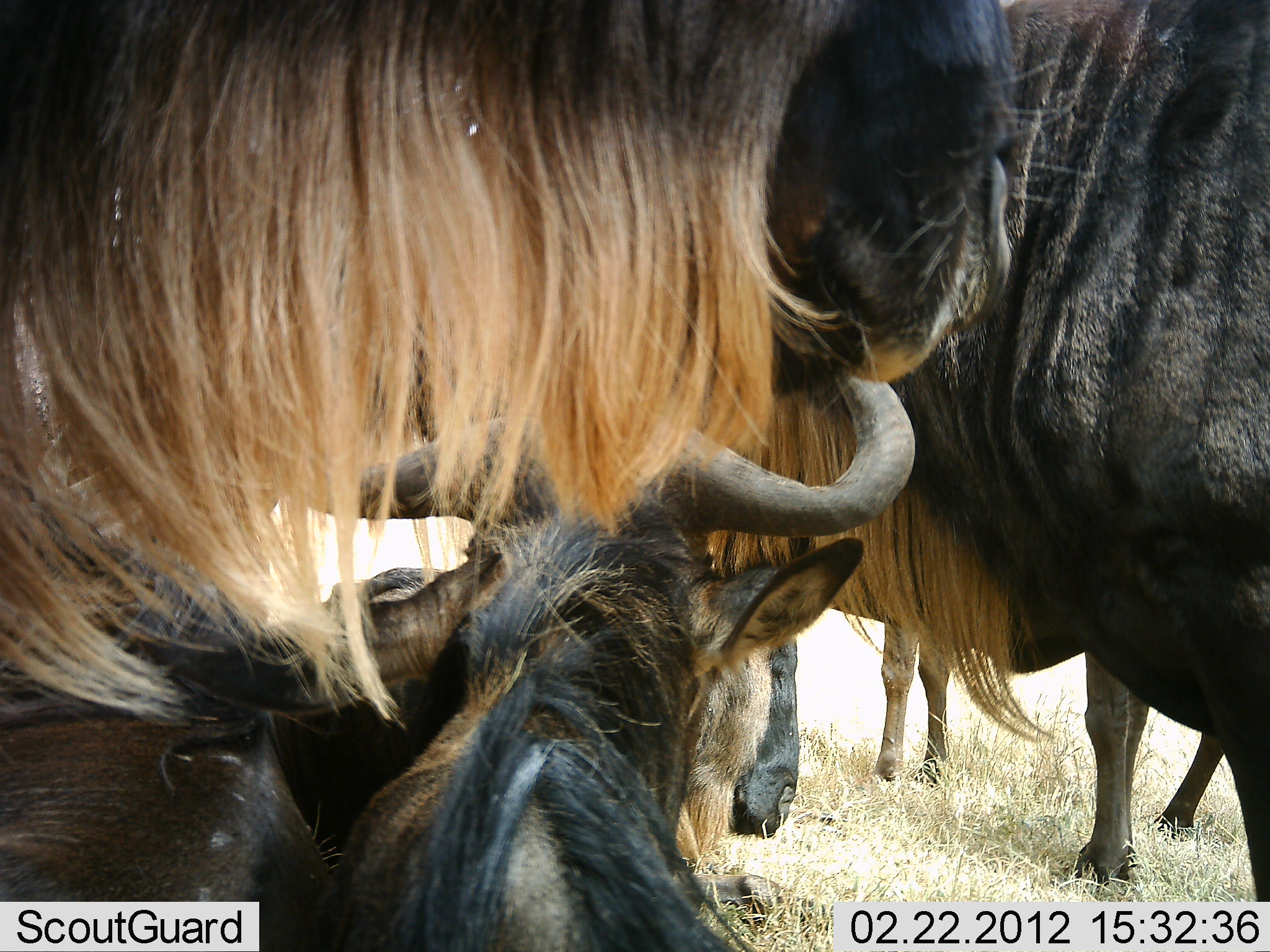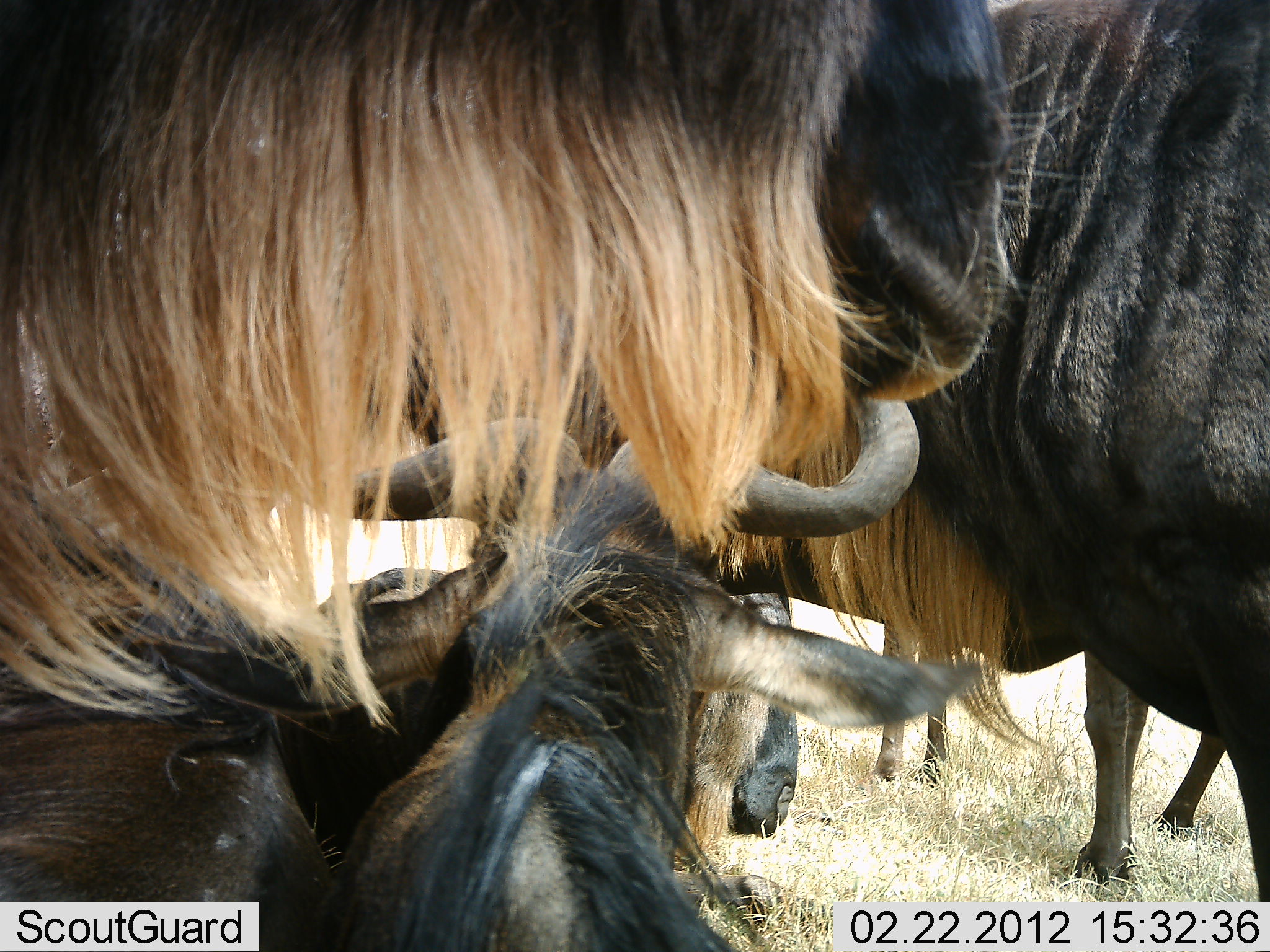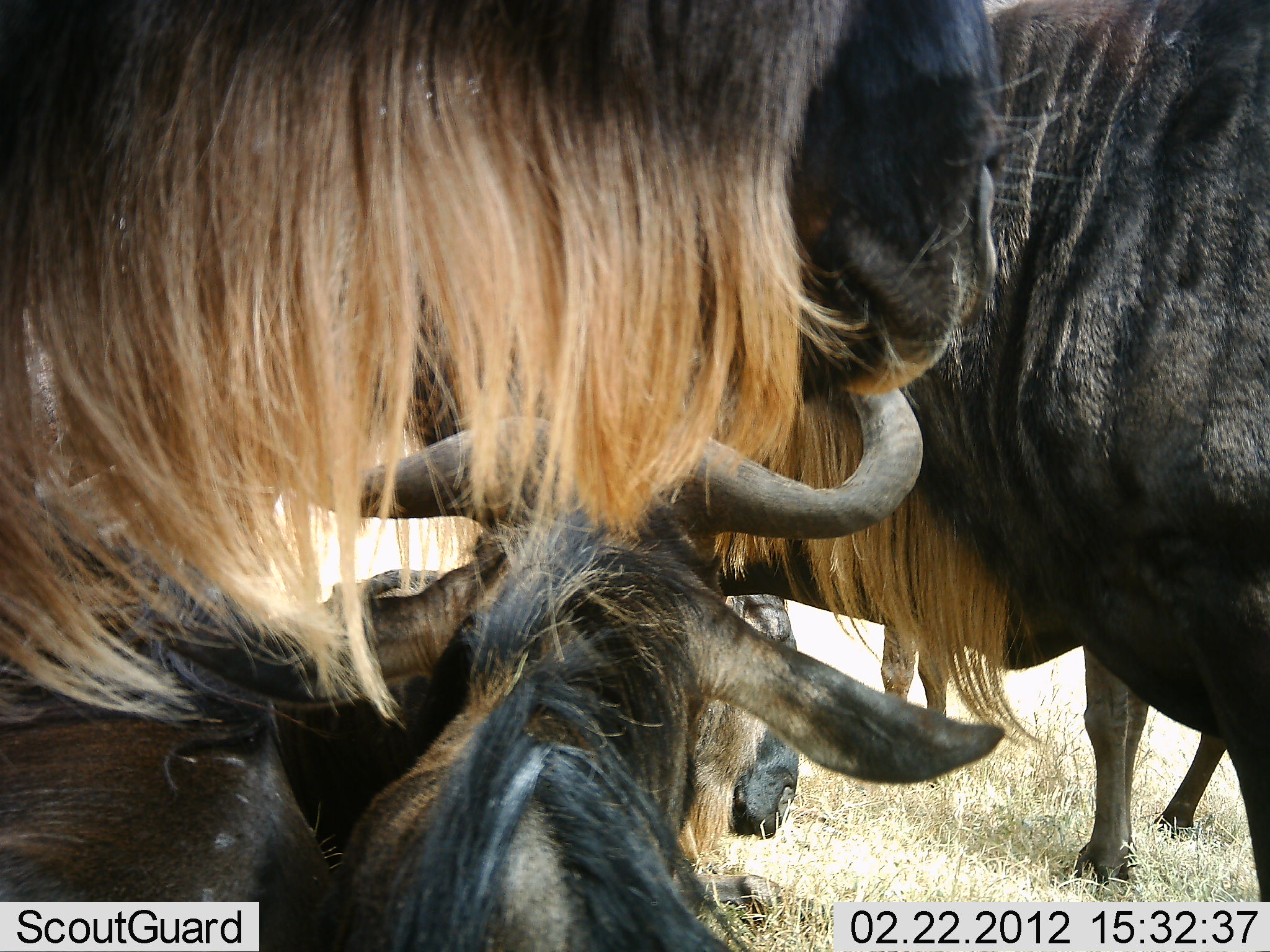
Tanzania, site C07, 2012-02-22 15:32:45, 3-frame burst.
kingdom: Animalia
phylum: Chordata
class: Mammalia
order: Artiodactyla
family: Bovidae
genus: Connochaetes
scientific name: Connochaetes taurinus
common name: blue wildebeest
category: wildebeest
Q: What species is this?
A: Wildebeest (blue wildebeest) (Connochaetes taurinus).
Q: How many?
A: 5.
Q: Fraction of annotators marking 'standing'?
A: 77%.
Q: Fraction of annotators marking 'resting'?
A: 85%.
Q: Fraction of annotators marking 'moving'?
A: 4%.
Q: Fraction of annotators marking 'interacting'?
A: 8%.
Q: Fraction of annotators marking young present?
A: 4%.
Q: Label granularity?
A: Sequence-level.